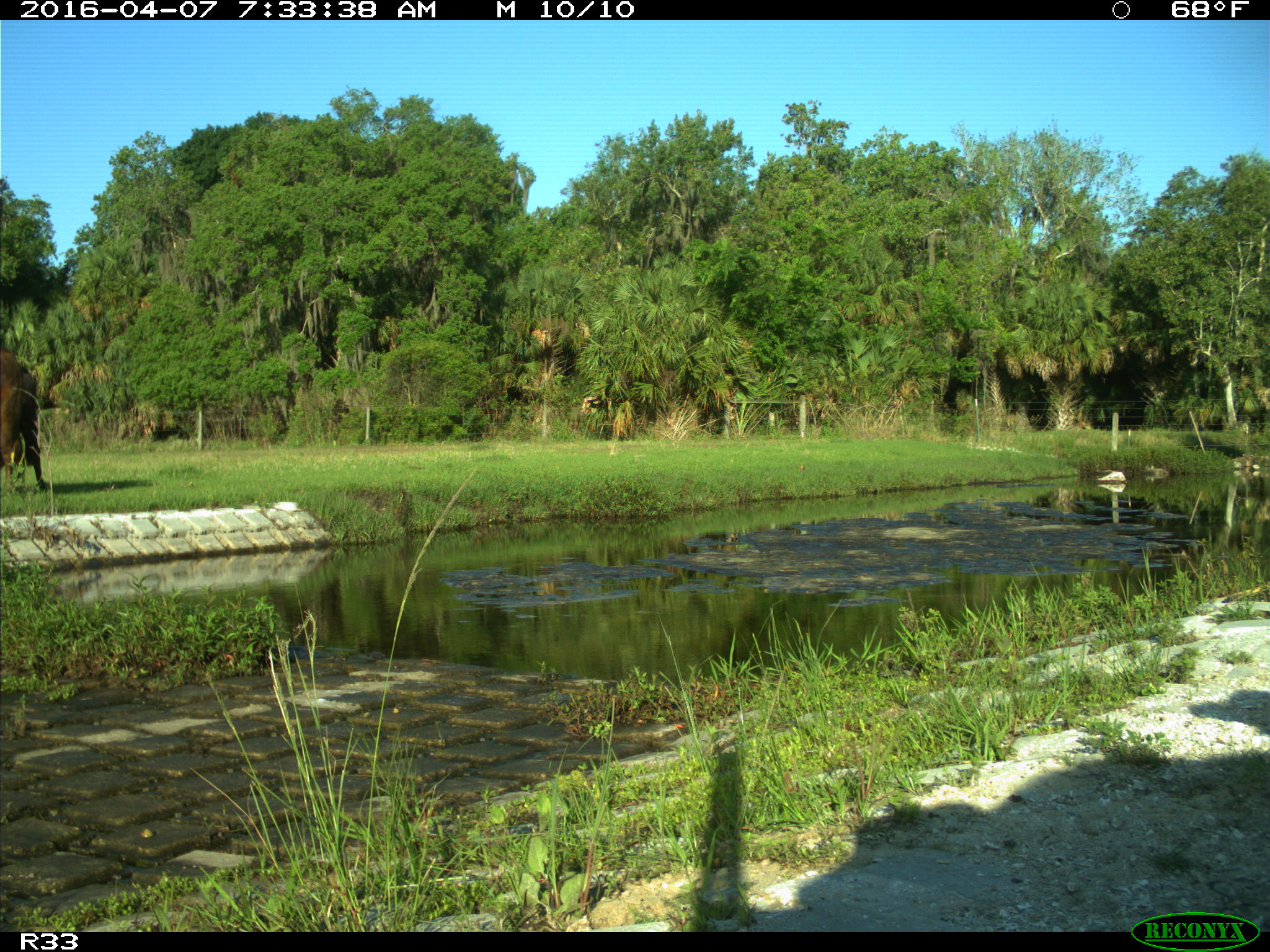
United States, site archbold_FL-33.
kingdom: Animalia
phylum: Chordata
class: Mammalia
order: Artiodactyla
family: Bovidae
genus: Bos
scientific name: Bos taurus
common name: domestic cow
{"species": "Bos taurus (domestic cow)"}